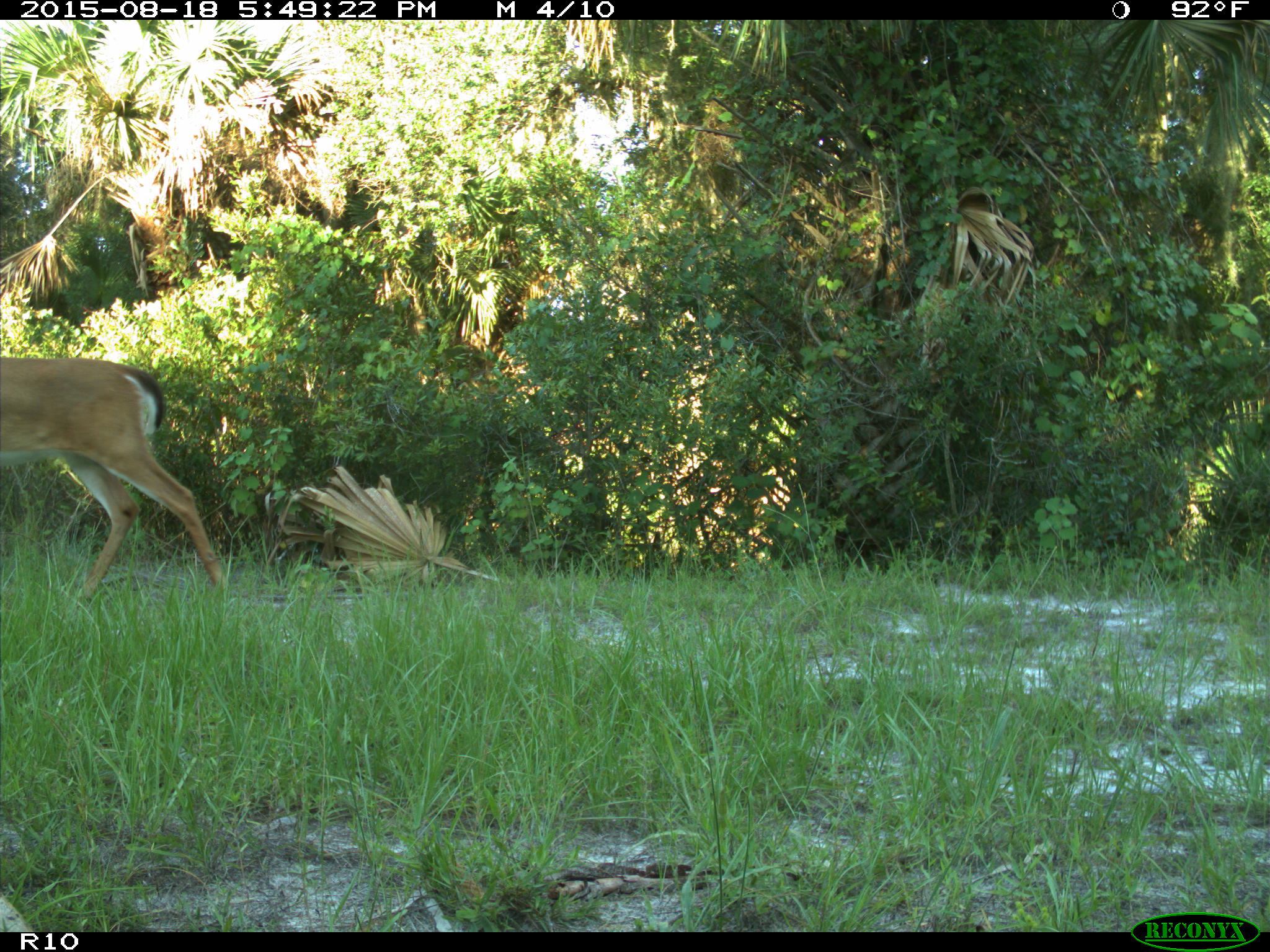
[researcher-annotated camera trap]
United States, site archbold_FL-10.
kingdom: Animalia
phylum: Chordata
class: Mammalia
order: Artiodactyla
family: Cervidae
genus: Odocoileus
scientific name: Odocoileus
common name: deer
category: unidentified deer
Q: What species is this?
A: Unidentified deer (deer) (Odocoileus).